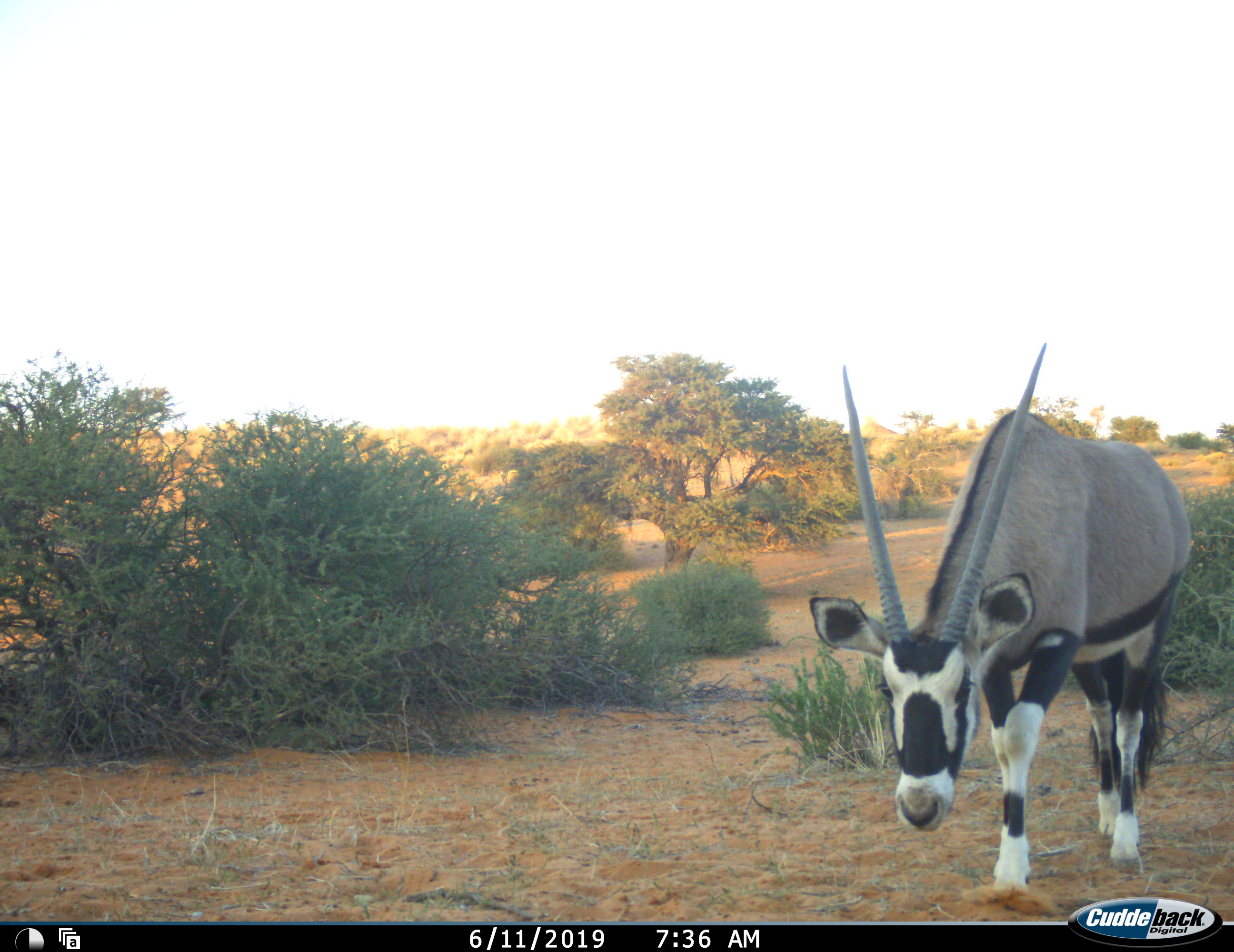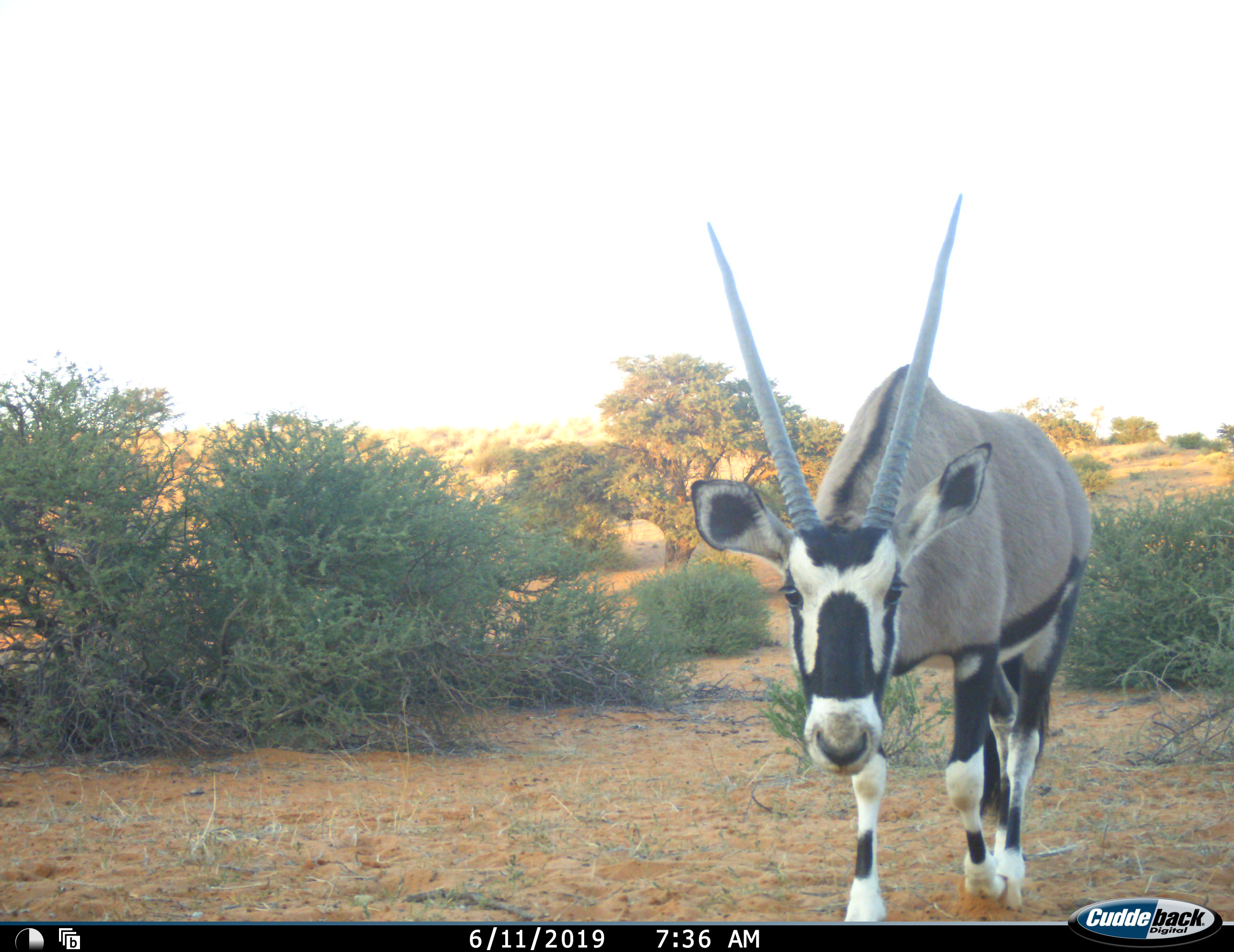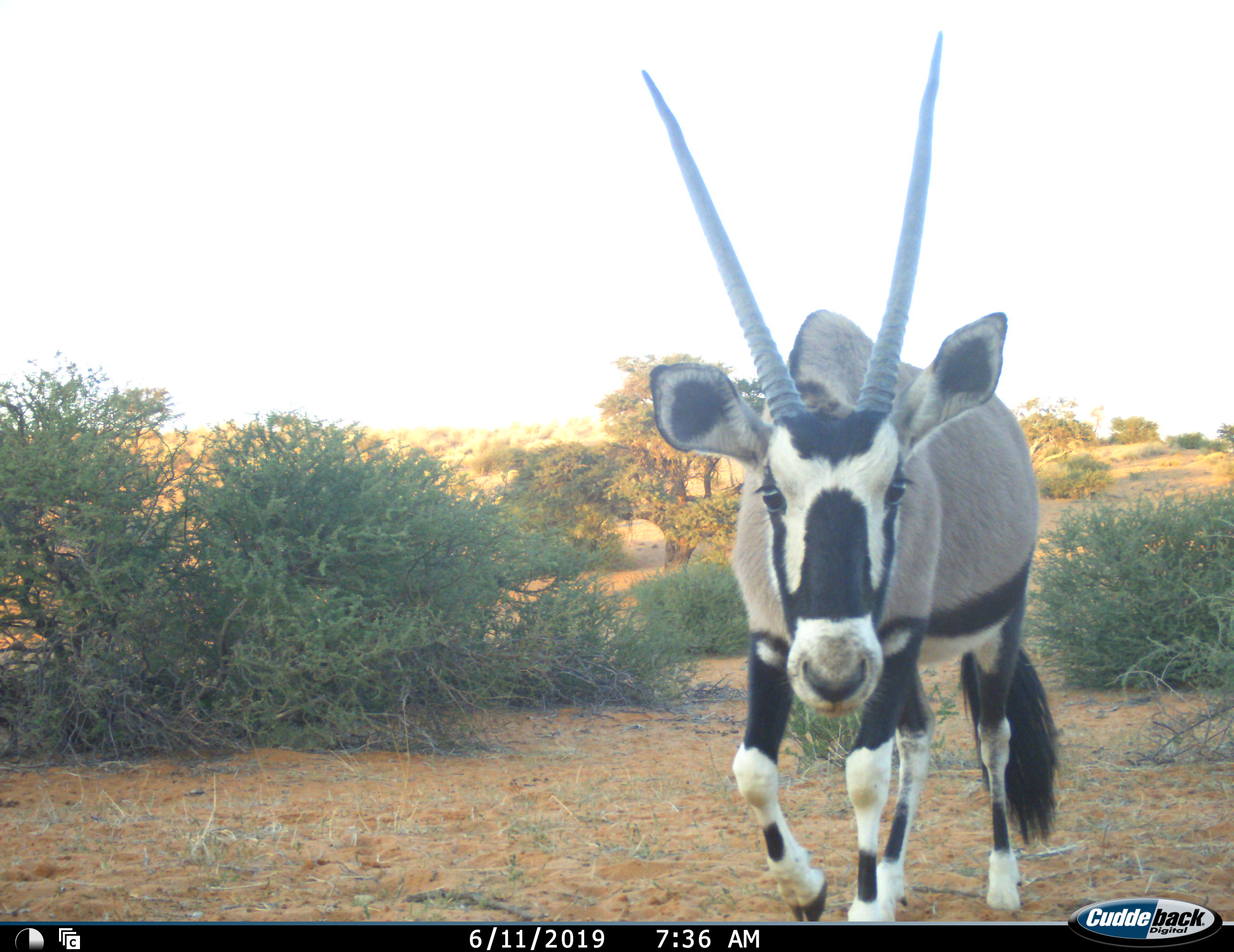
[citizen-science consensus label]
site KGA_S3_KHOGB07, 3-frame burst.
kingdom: Animalia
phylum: Chordata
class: Mammalia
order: Artiodactyla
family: Bovidae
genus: Oryx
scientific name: Oryx gazella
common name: gemsbok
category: oryx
Oryx (gemsbok) (Oryx gazella), count 1. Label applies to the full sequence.